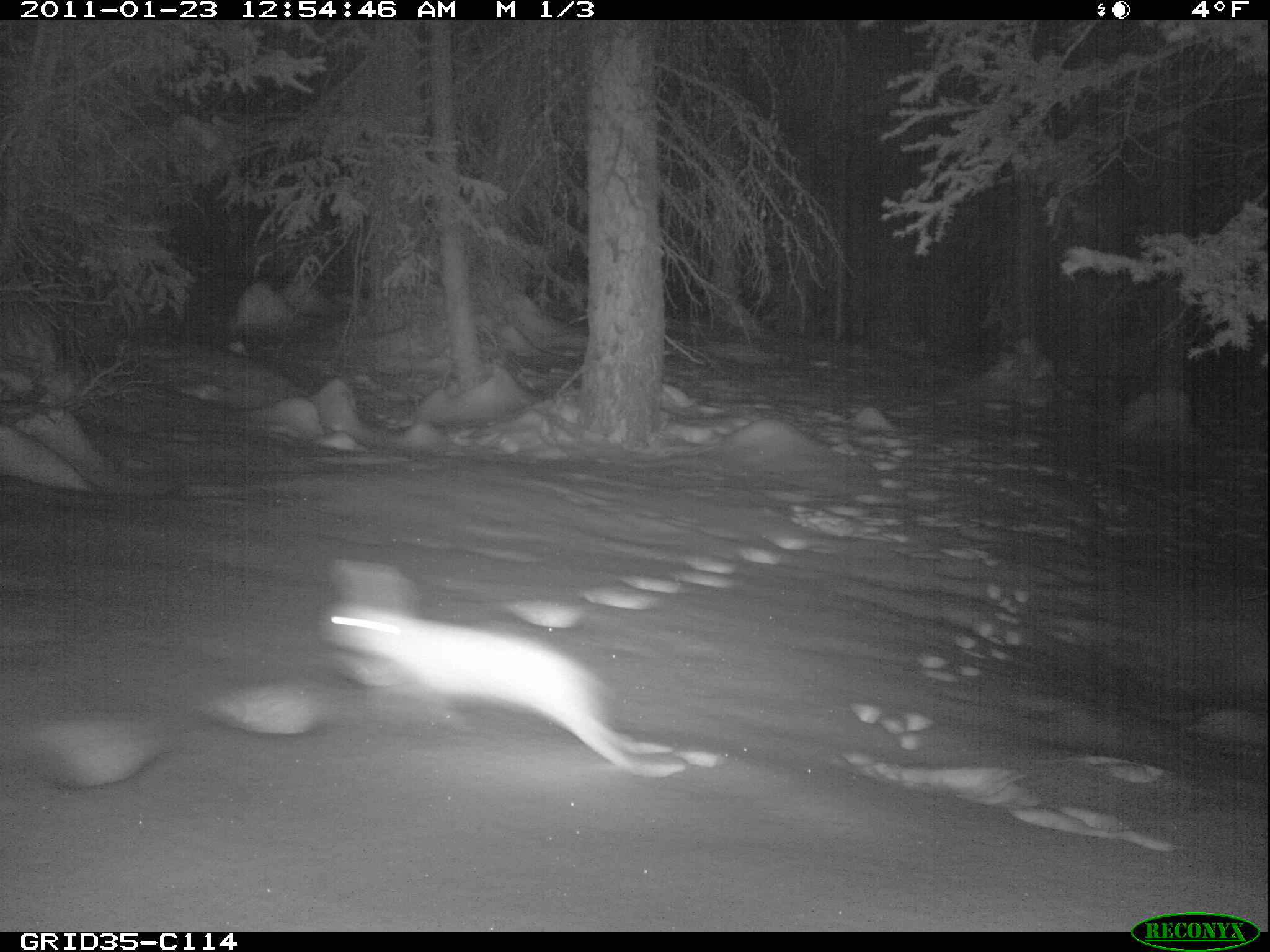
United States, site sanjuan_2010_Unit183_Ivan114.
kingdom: Animalia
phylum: Chordata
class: Mammalia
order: Lagomorpha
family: Leporidae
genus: Lepus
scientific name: Lepus americanus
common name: snowshoe hare